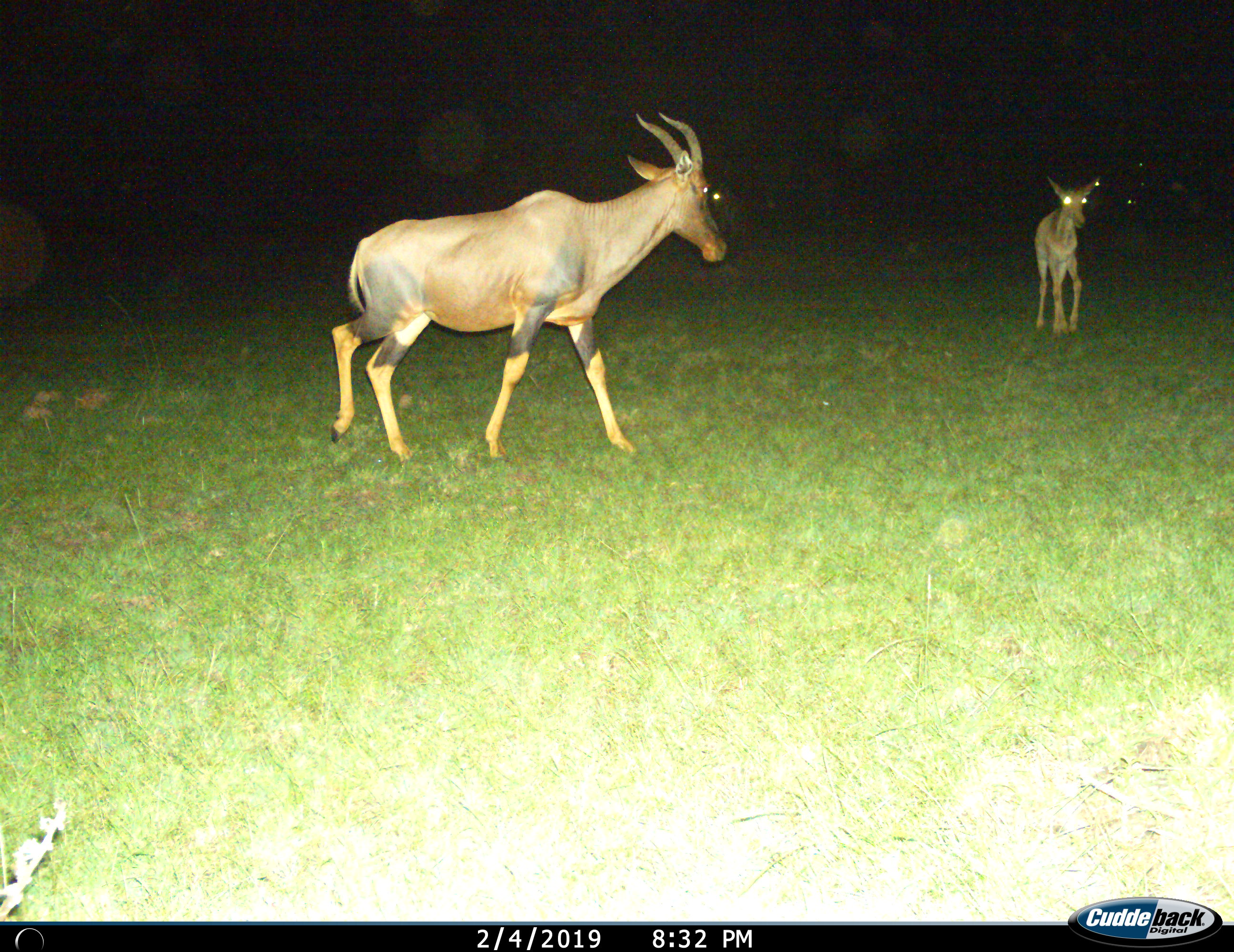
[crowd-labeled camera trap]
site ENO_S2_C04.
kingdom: Animalia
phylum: Chordata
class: Mammalia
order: Artiodactyla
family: Bovidae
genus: Damaliscus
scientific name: Damaliscus lunatus jimela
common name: topi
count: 2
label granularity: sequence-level